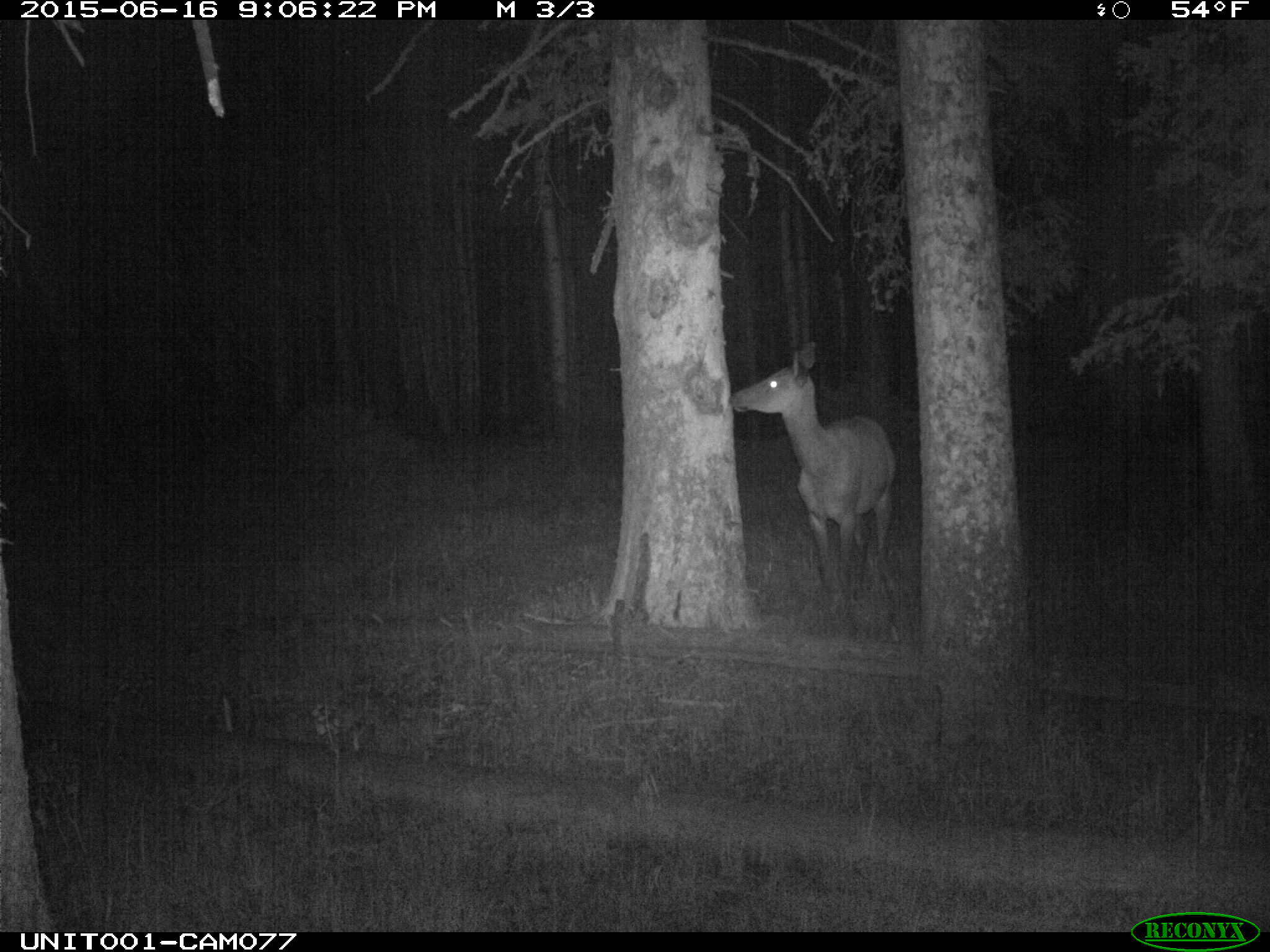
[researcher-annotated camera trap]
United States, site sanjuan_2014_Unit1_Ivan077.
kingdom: Animalia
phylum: Chordata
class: Mammalia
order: Artiodactyla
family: Cervidae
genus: Cervus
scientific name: Cervus elaphus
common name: red deer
Cervus elaphus (red deer).